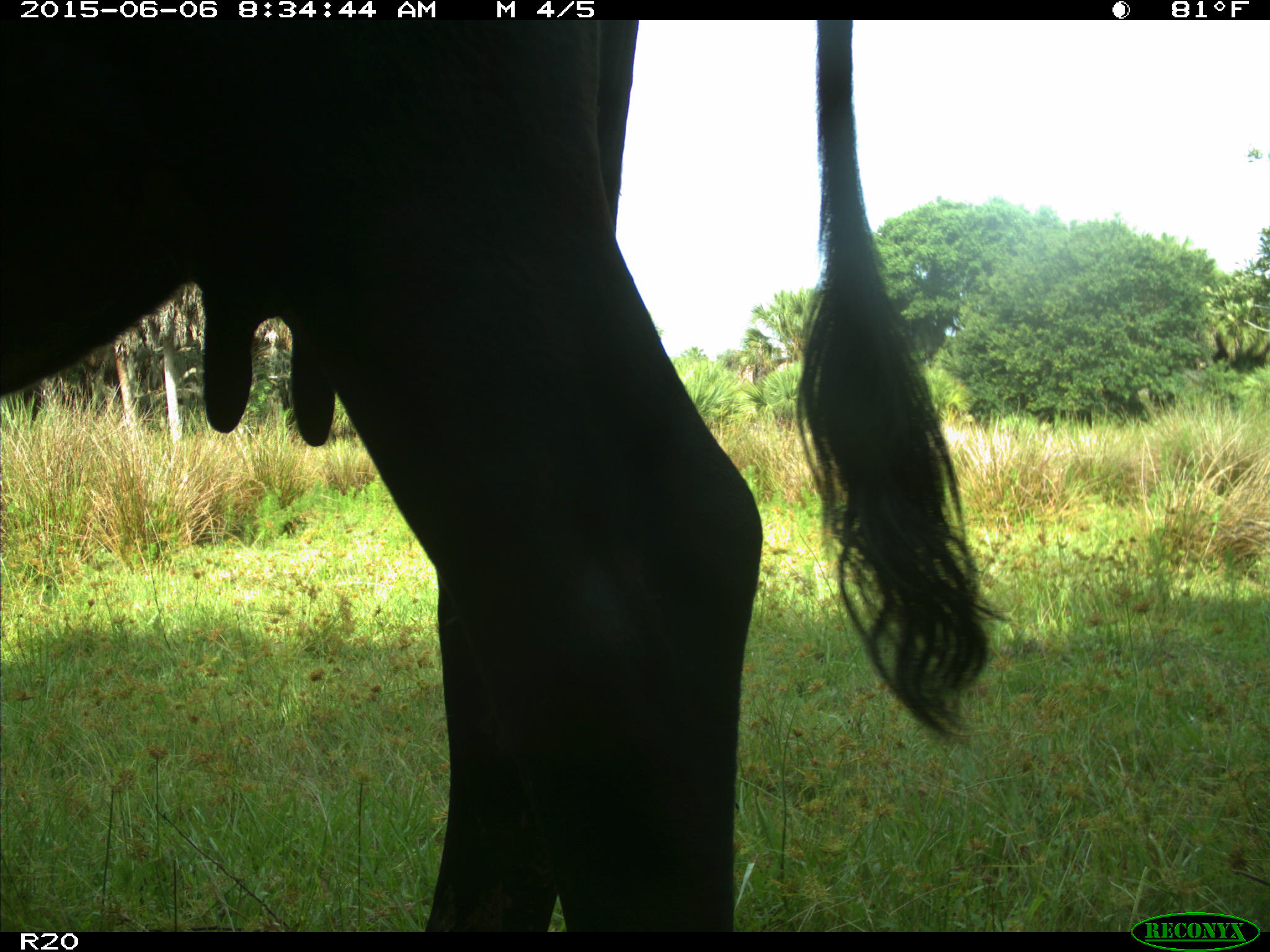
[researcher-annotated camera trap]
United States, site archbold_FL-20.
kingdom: Animalia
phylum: Chordata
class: Mammalia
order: Artiodactyla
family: Bovidae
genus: Bos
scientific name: Bos taurus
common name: domestic cow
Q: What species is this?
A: Bos taurus (domestic cow).